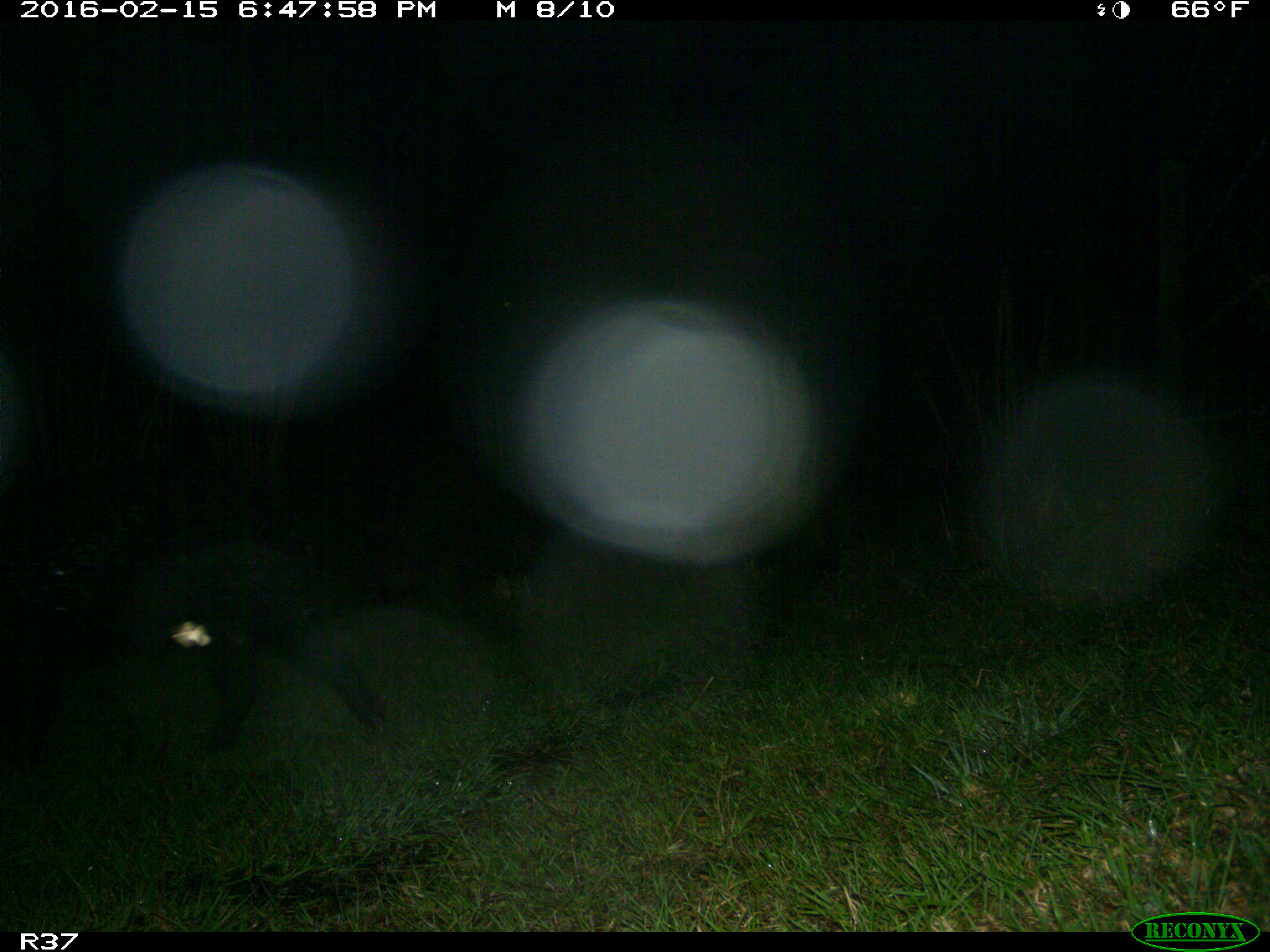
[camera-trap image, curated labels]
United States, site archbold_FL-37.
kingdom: Animalia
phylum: Chordata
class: Mammalia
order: Artiodactyla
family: Suidae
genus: Sus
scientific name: Sus scrofa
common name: wild boar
Sus scrofa (wild boar).